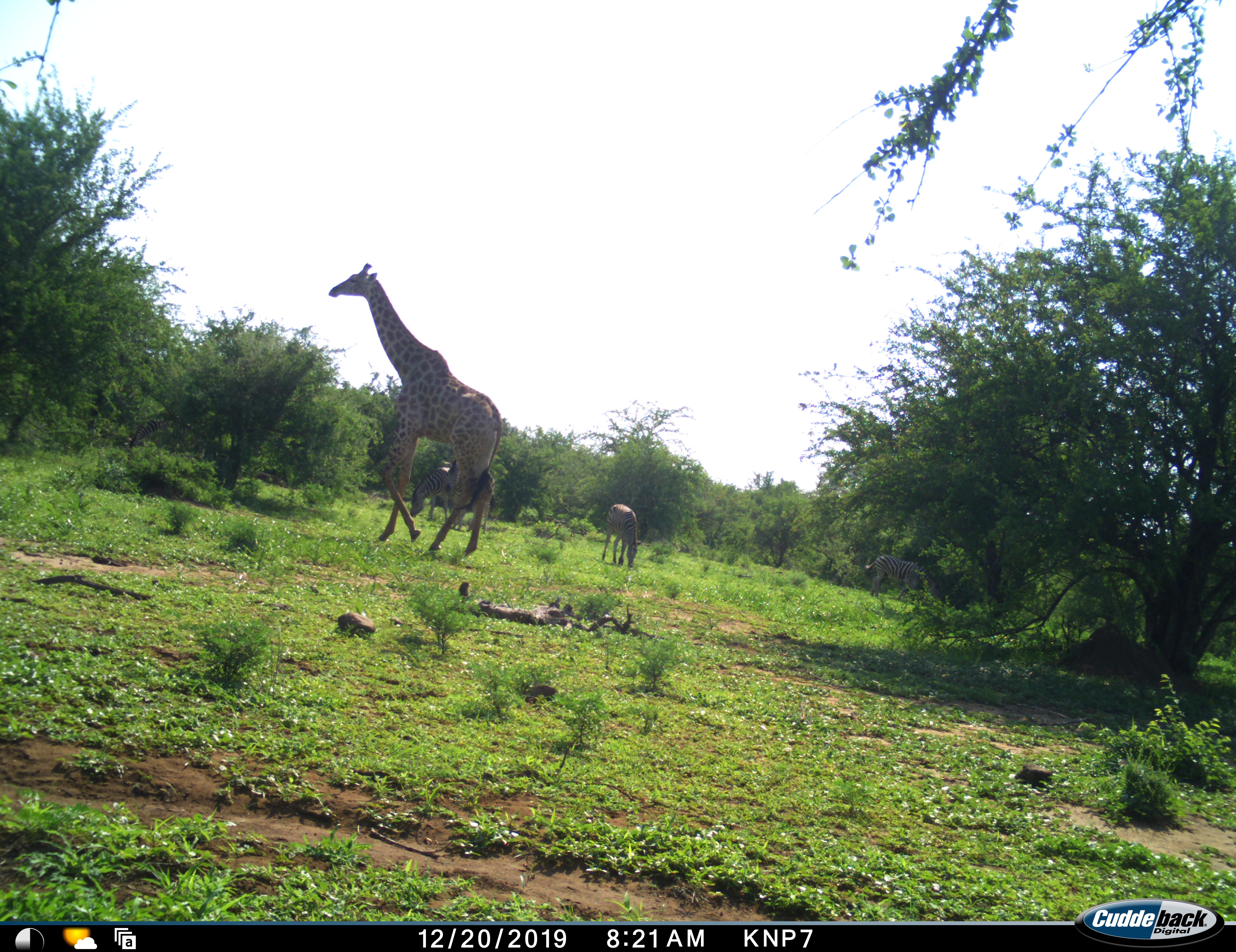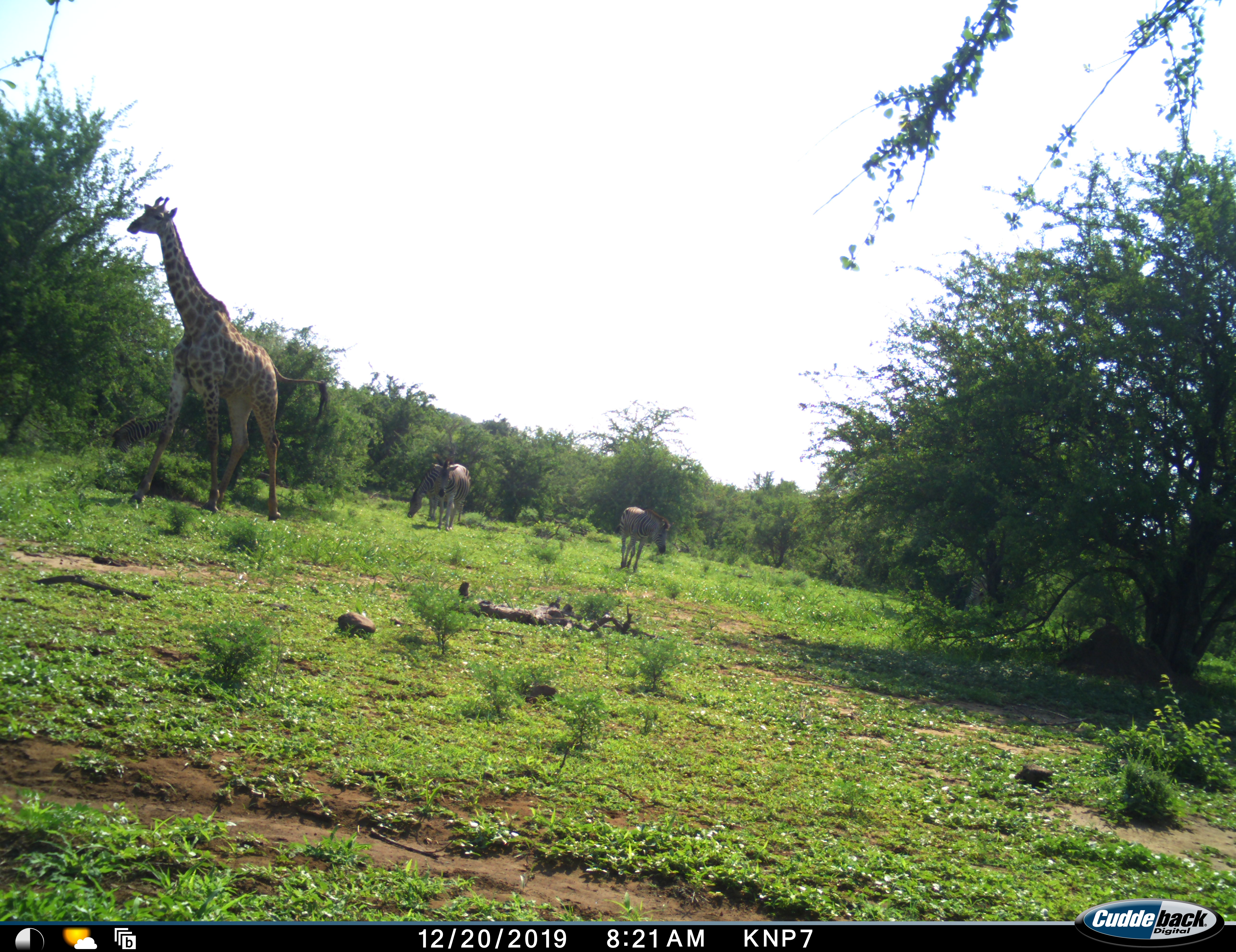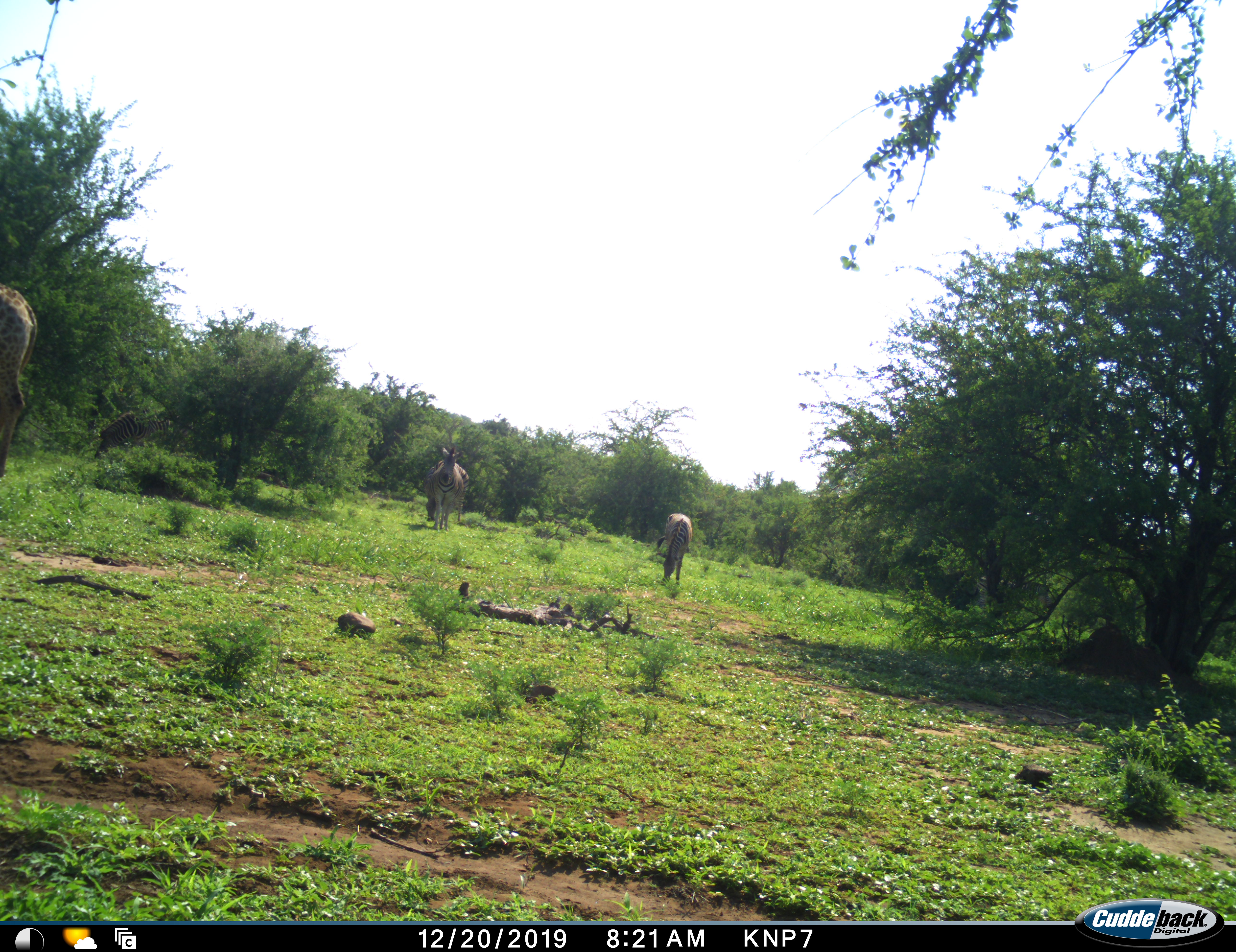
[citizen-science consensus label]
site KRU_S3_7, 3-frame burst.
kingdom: Animalia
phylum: Chordata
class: Mammalia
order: Artiodactyla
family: Giraffidae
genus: Giraffa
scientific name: Giraffa camelopardalis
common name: giraffe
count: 1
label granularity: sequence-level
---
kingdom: Animalia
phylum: Chordata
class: Mammalia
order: Perissodactyla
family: Equidae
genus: Equus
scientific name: Equus quagga burchellii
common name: burchell's zebra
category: zebraburchells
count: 4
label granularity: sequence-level